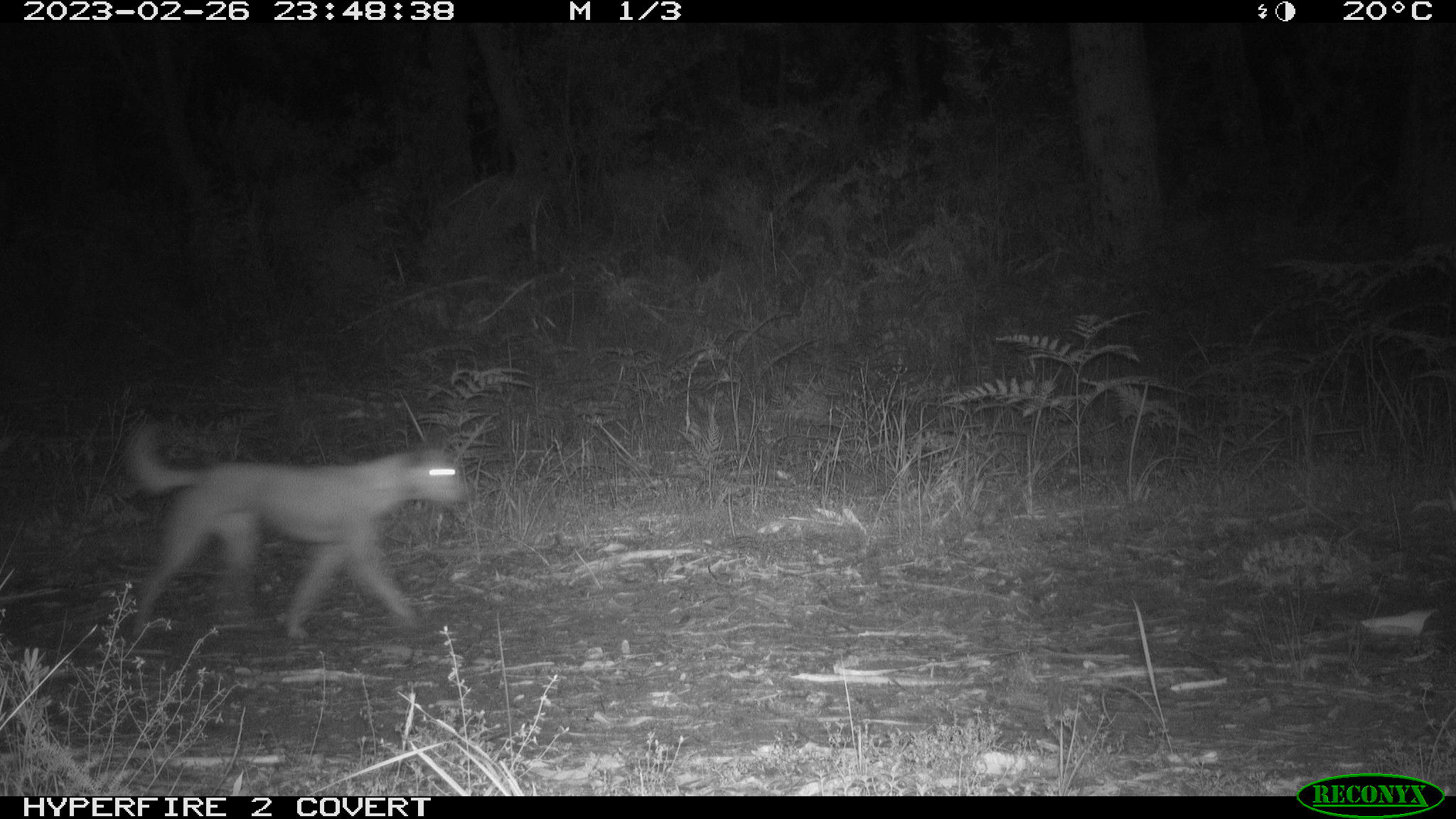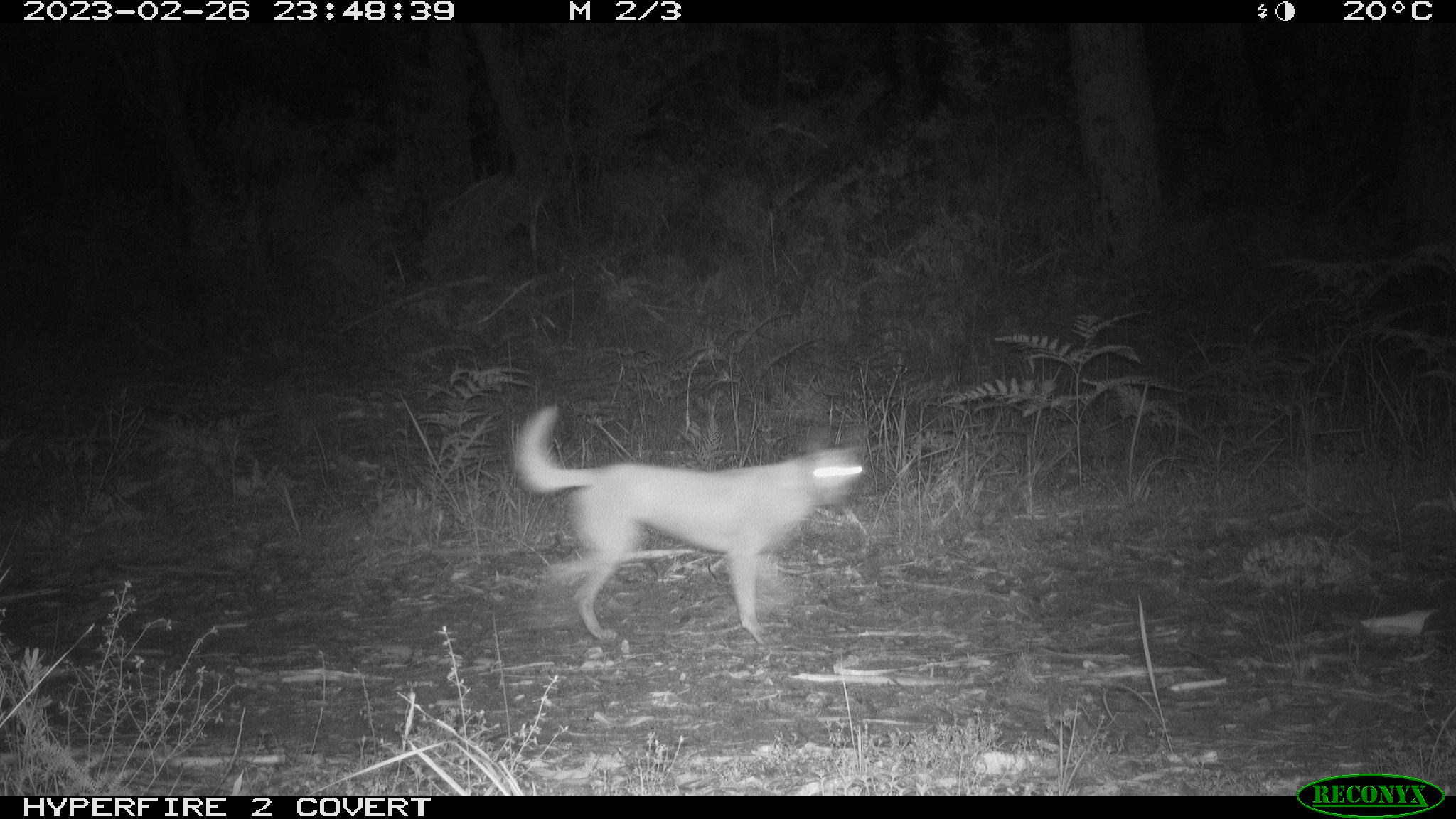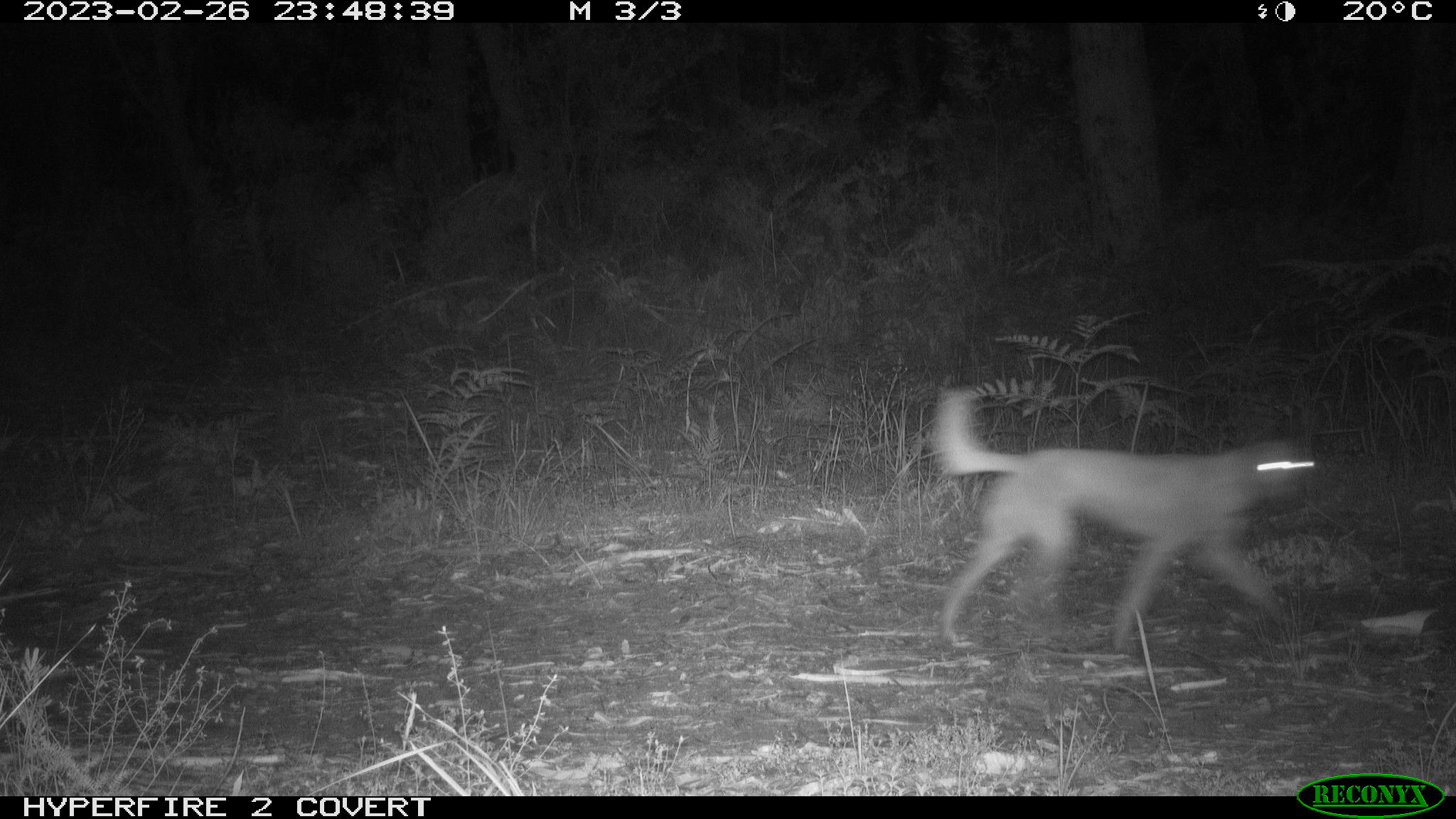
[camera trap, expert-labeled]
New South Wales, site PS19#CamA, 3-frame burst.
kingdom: Animalia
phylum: Chordata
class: Mammalia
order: Carnivora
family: Canidae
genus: Canis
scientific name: Canis familiaris dingo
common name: dingo